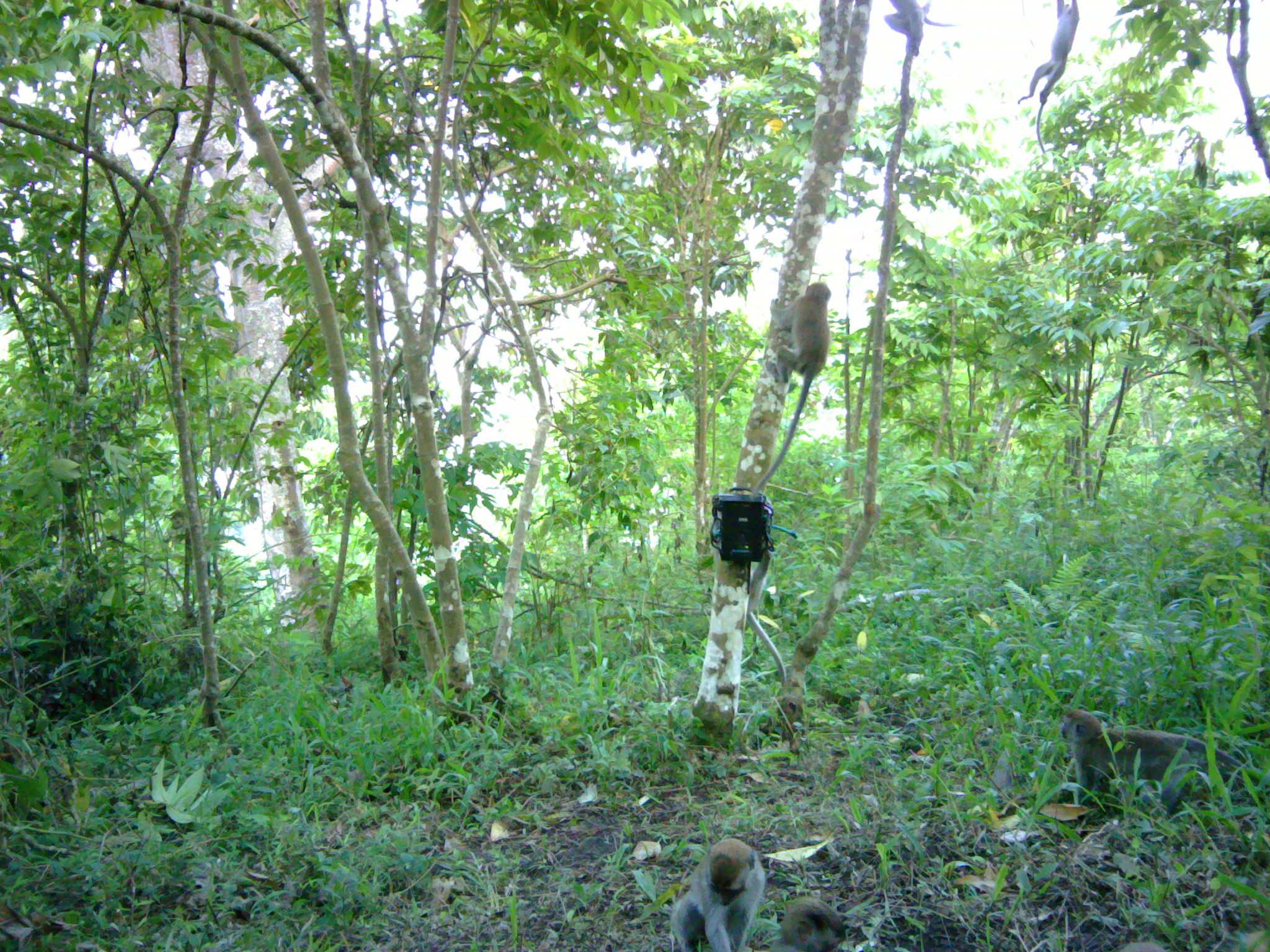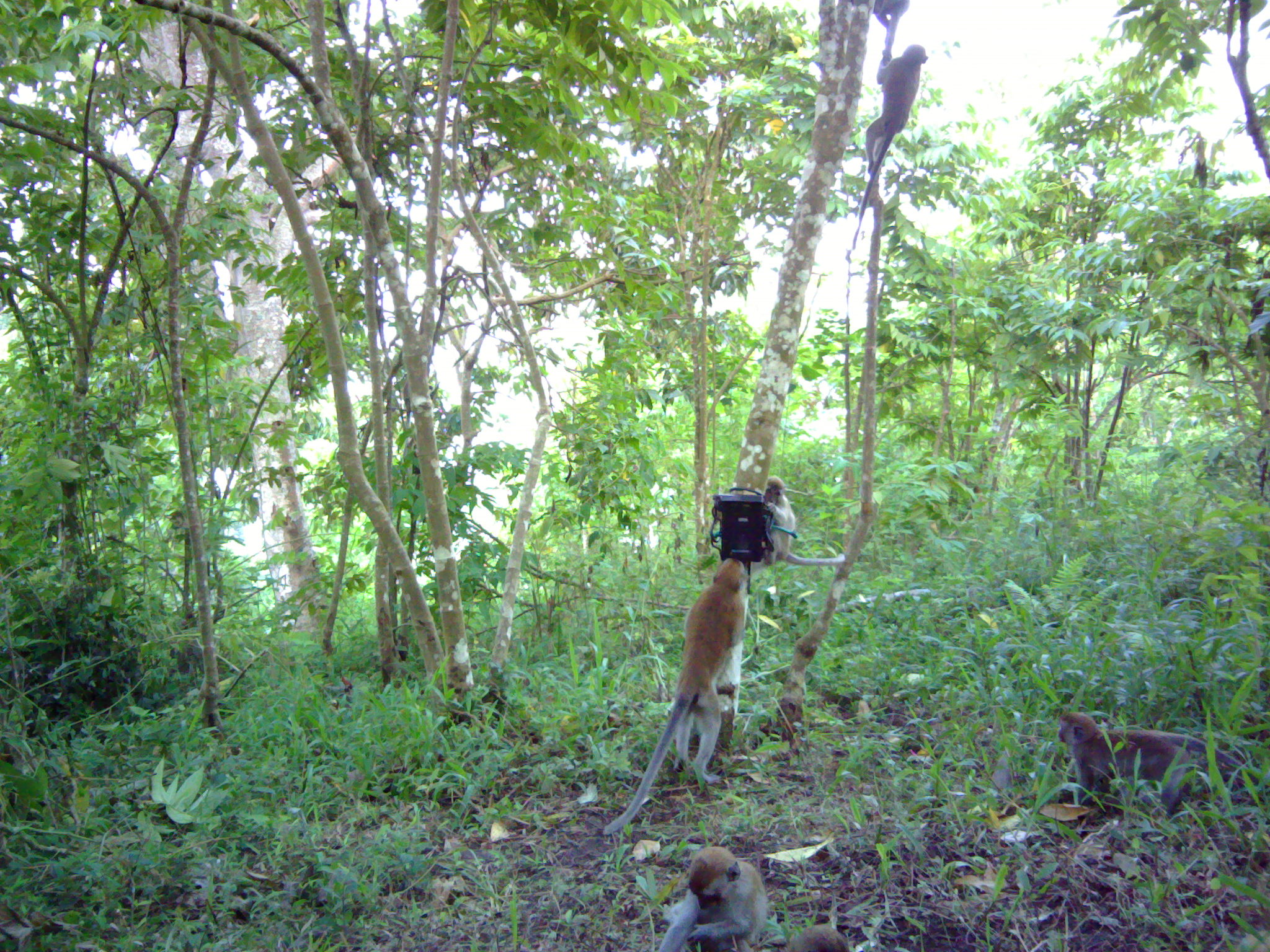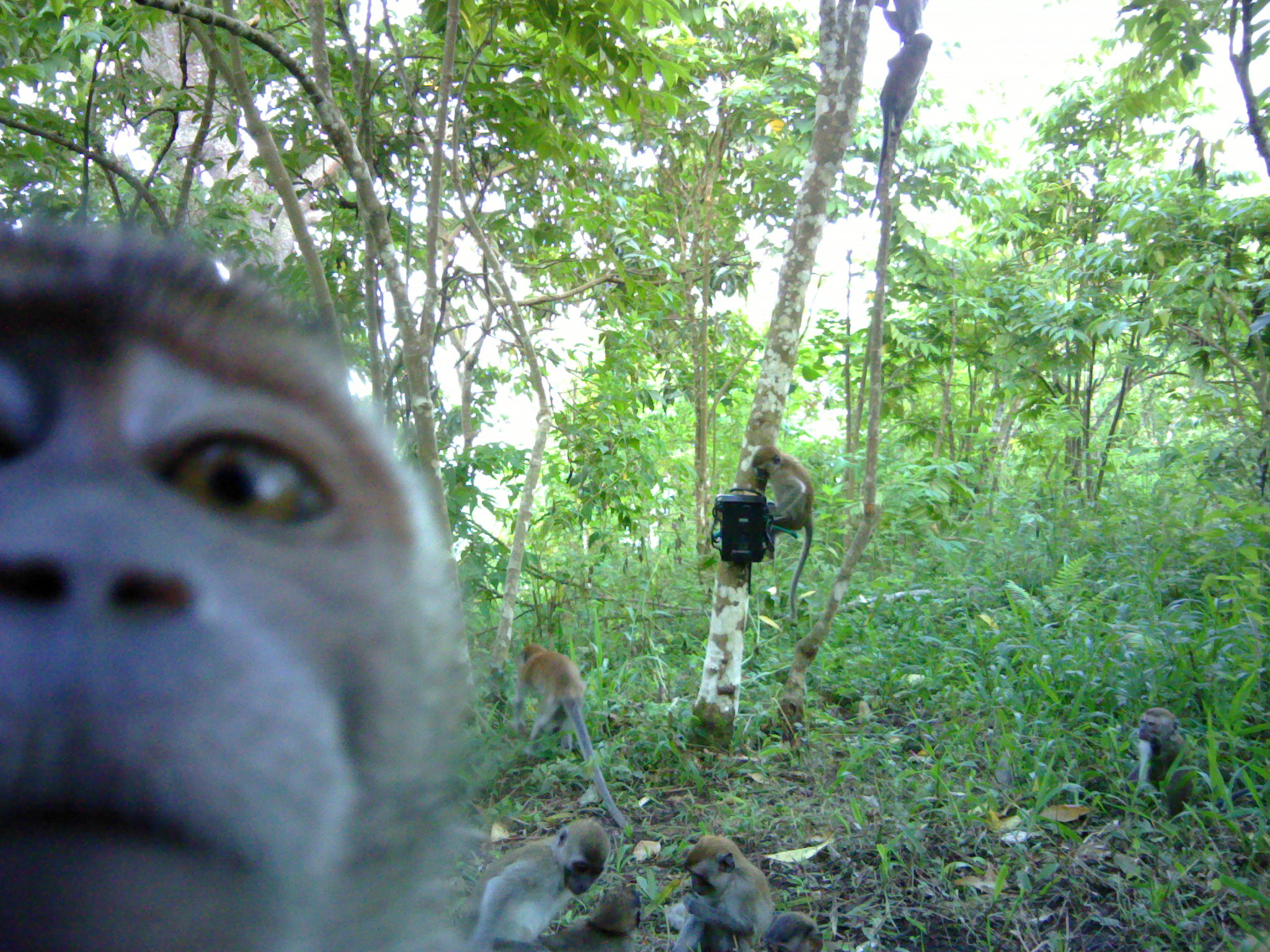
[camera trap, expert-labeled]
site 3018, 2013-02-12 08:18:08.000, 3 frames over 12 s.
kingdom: Animalia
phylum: Chordata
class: Mammalia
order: Primates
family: Cercopithecidae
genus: Macaca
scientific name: Macaca fascicularis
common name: crab-eating macaque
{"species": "Macaca fascicularis (crab-eating macaque)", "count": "5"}